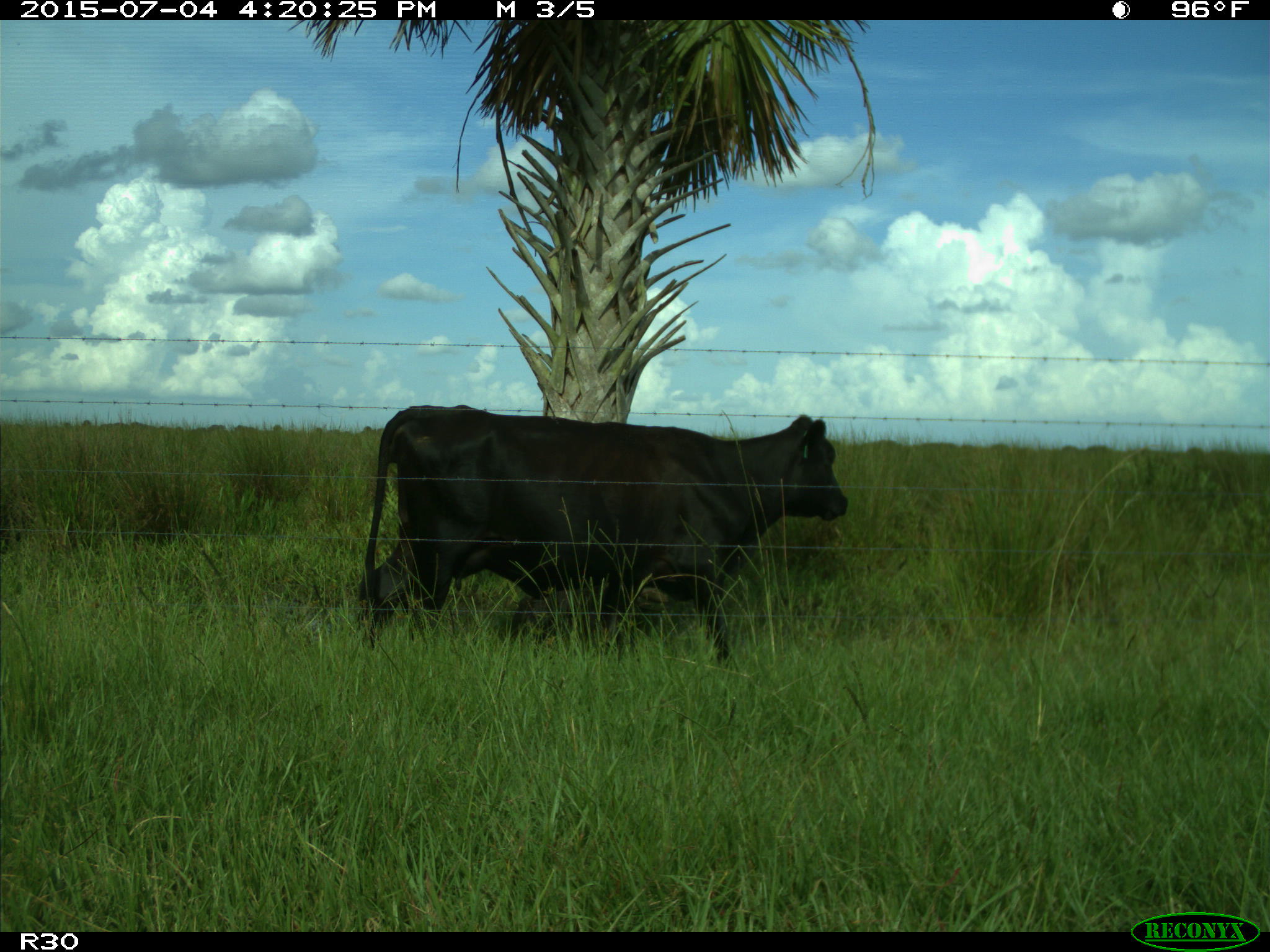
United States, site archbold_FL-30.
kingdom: Animalia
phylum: Chordata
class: Mammalia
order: Artiodactyla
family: Bovidae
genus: Bos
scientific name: Bos taurus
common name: domestic cow